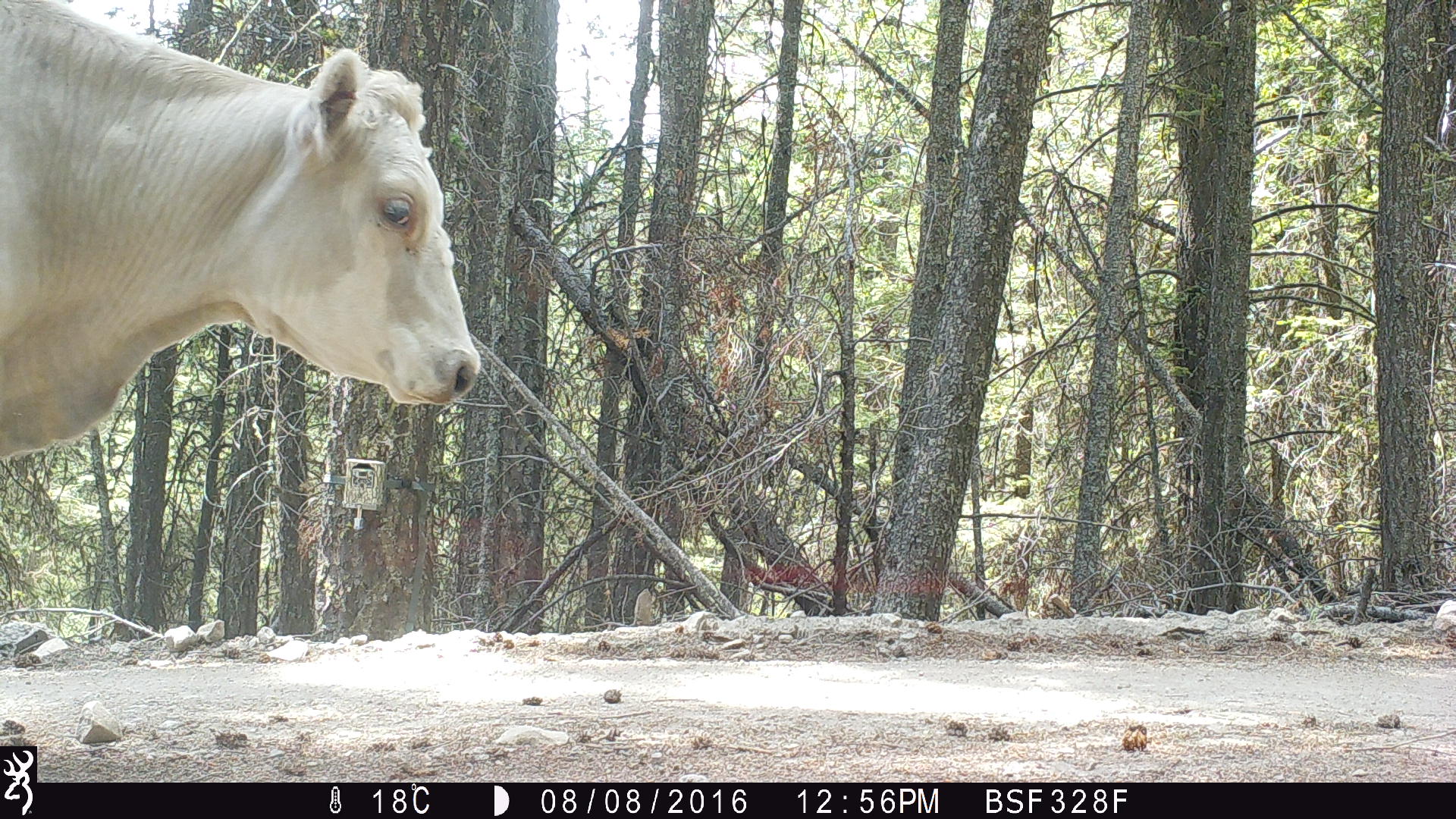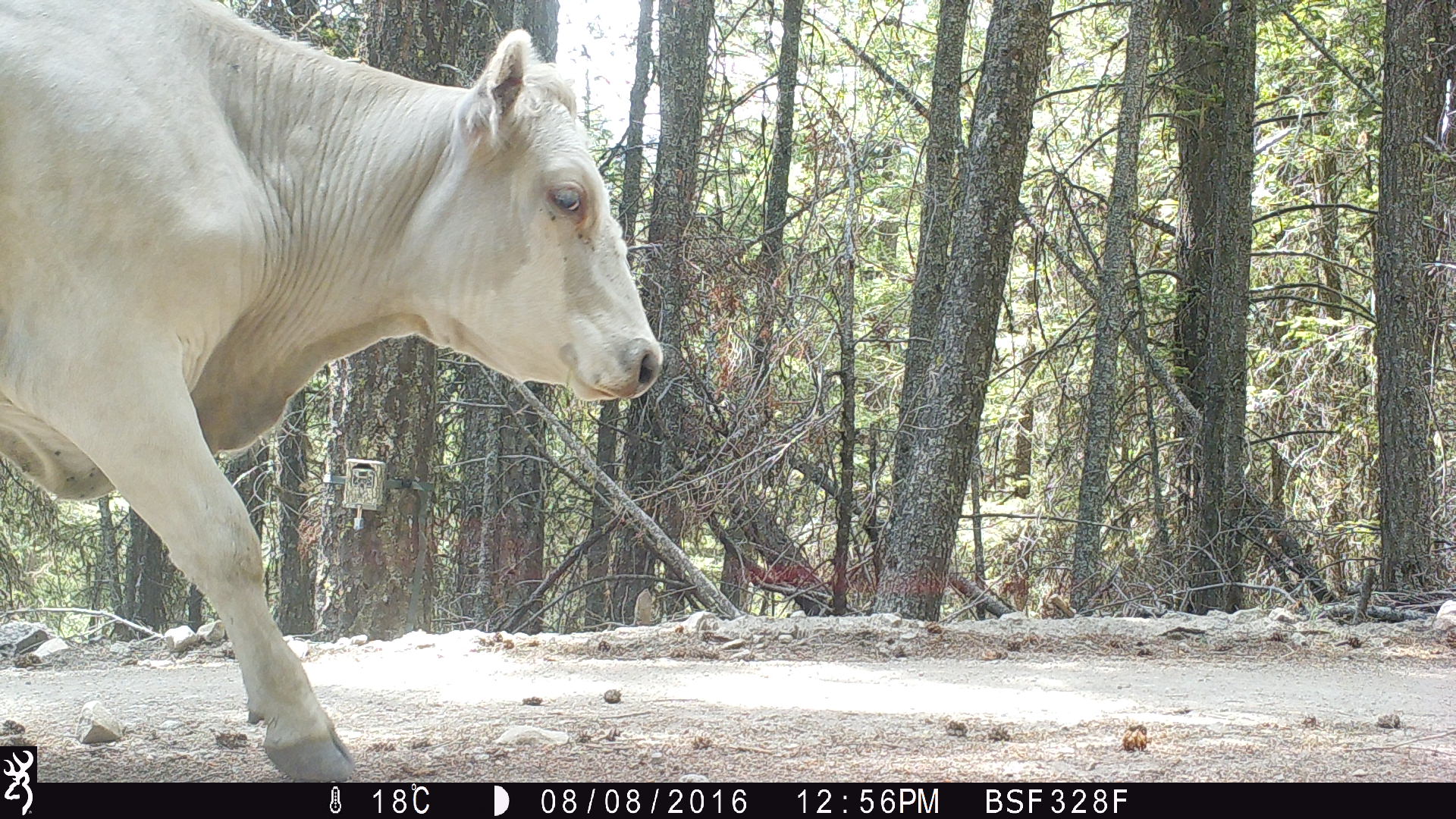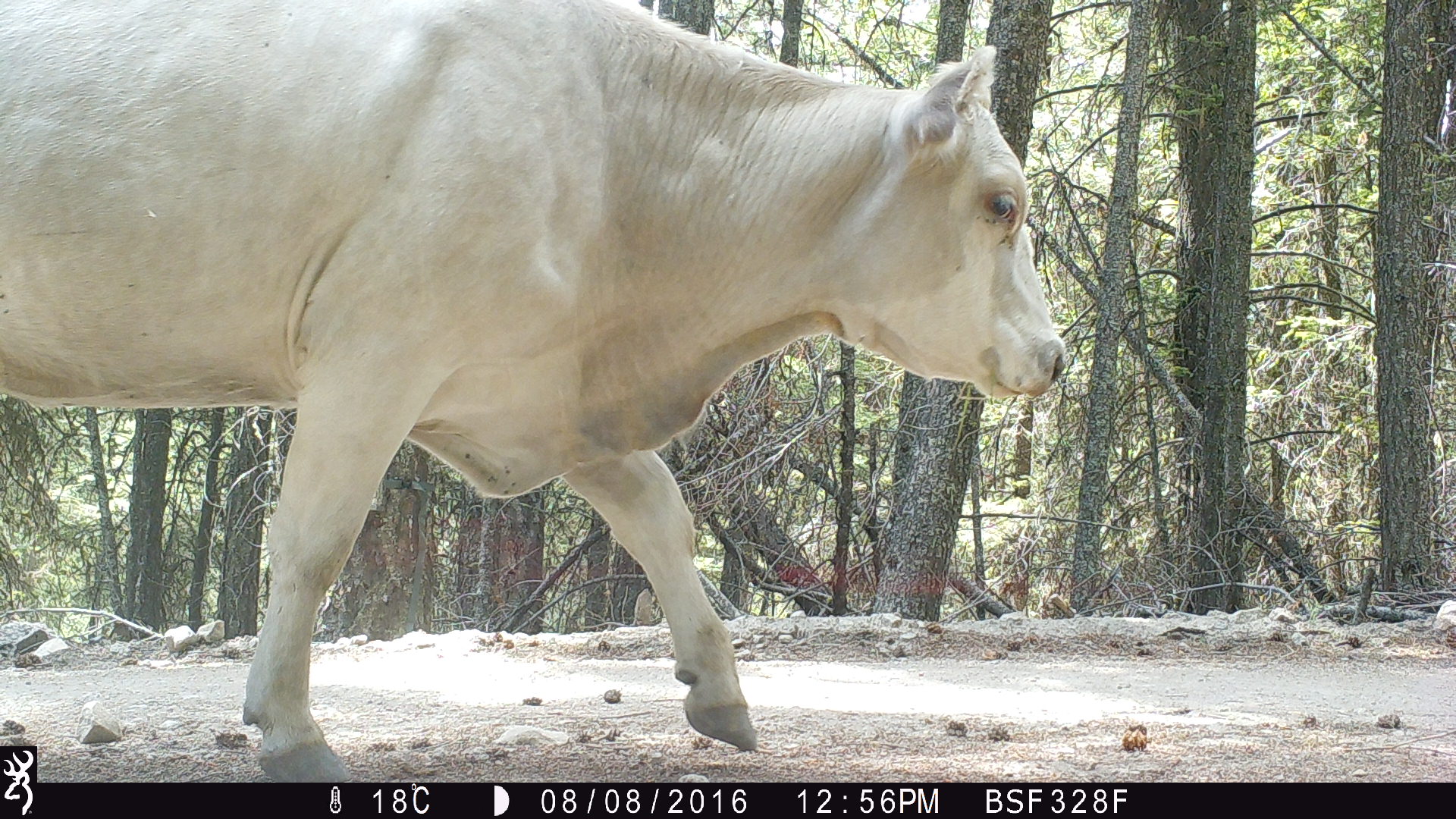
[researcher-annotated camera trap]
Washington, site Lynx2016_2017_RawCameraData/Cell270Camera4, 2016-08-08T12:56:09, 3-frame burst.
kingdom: Animalia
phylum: Chordata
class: Mammalia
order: Artiodactyla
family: Bovidae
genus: Bos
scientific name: Bos taurus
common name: domestic cattle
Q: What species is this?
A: Domestic cattle (Bos taurus).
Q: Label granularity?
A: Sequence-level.